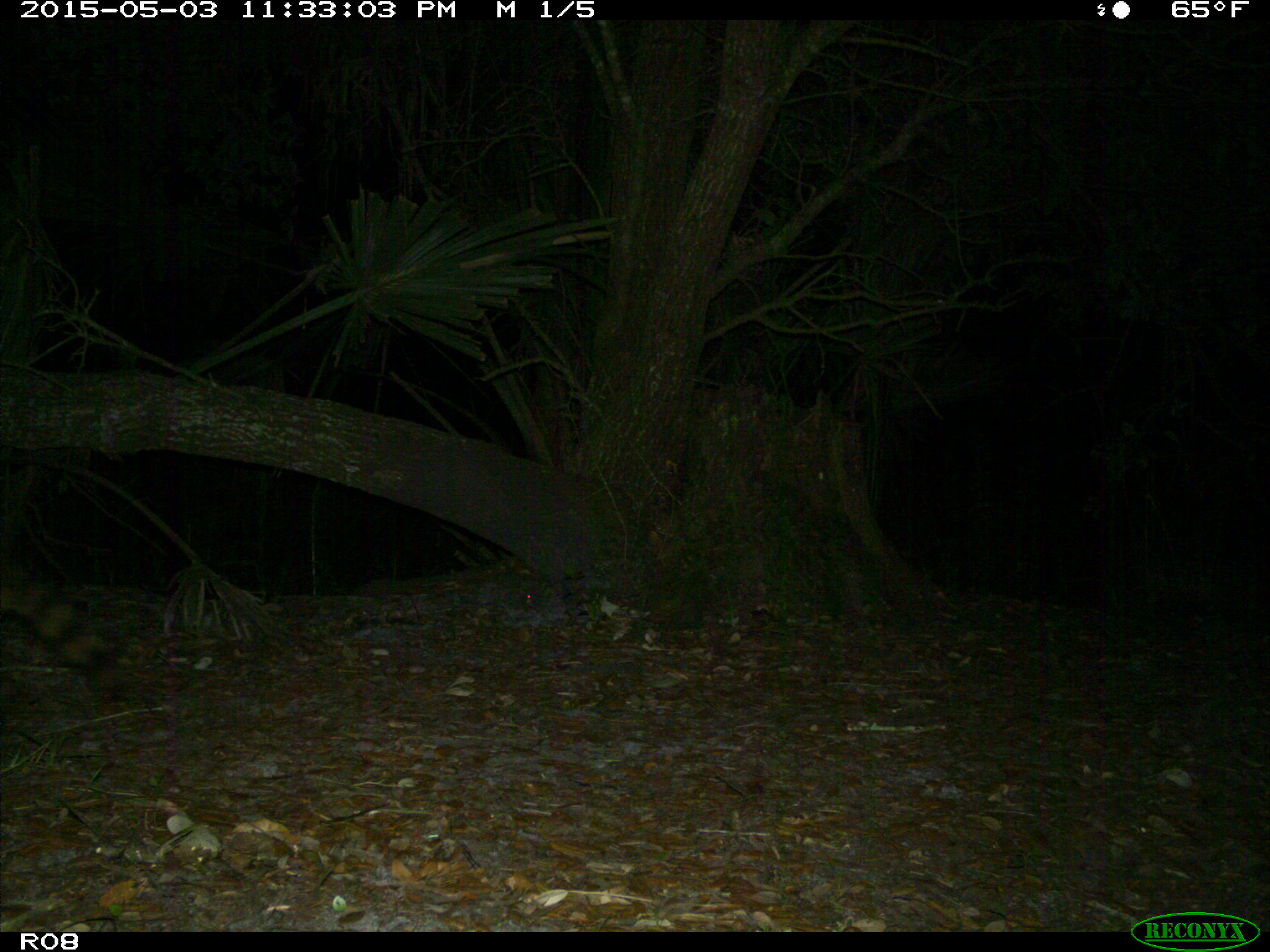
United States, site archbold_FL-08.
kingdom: Animalia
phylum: Chordata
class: Mammalia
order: Carnivora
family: Procyonidae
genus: Procyon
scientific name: Procyon lotor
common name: common raccoon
Procyon lotor (common raccoon).